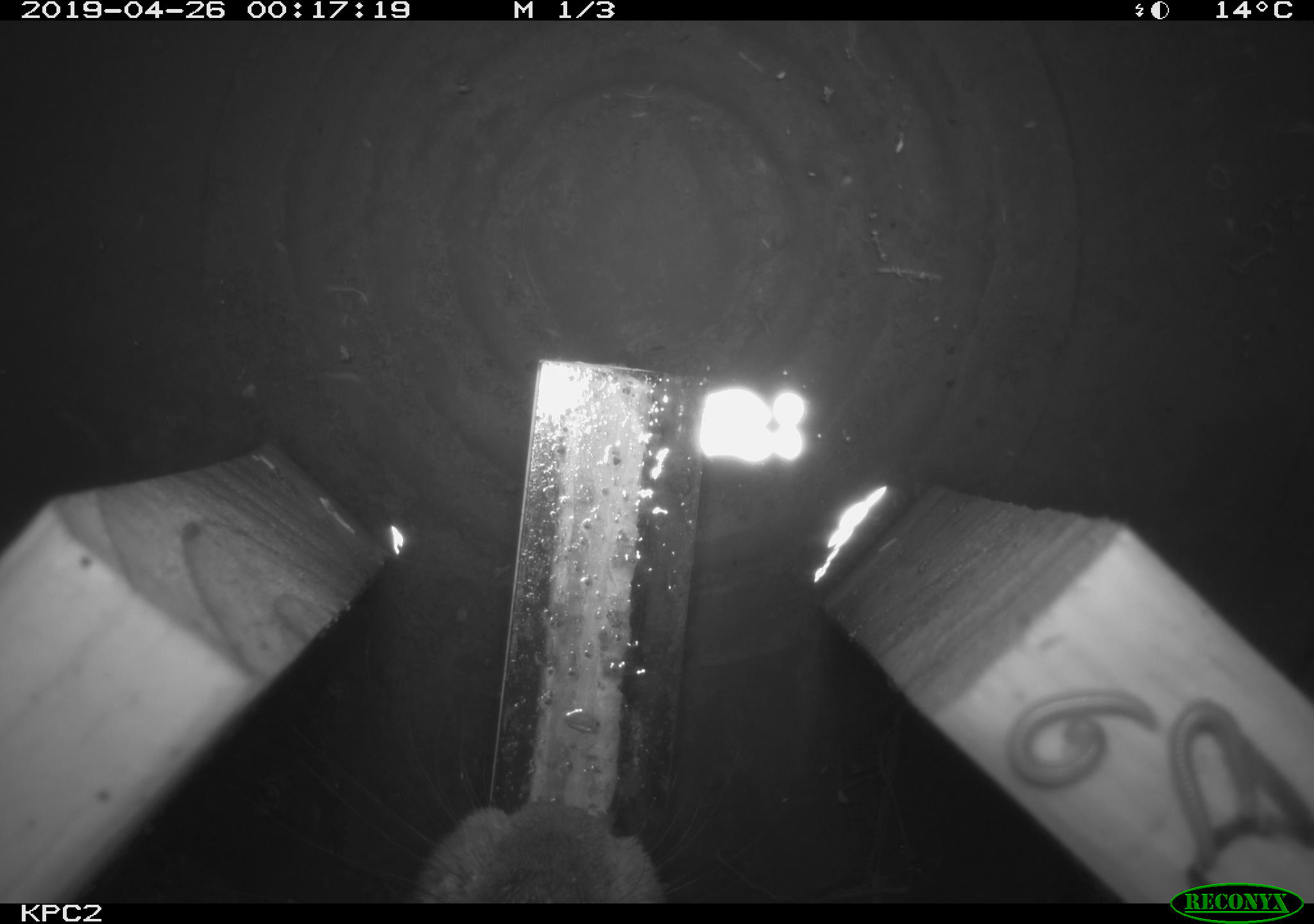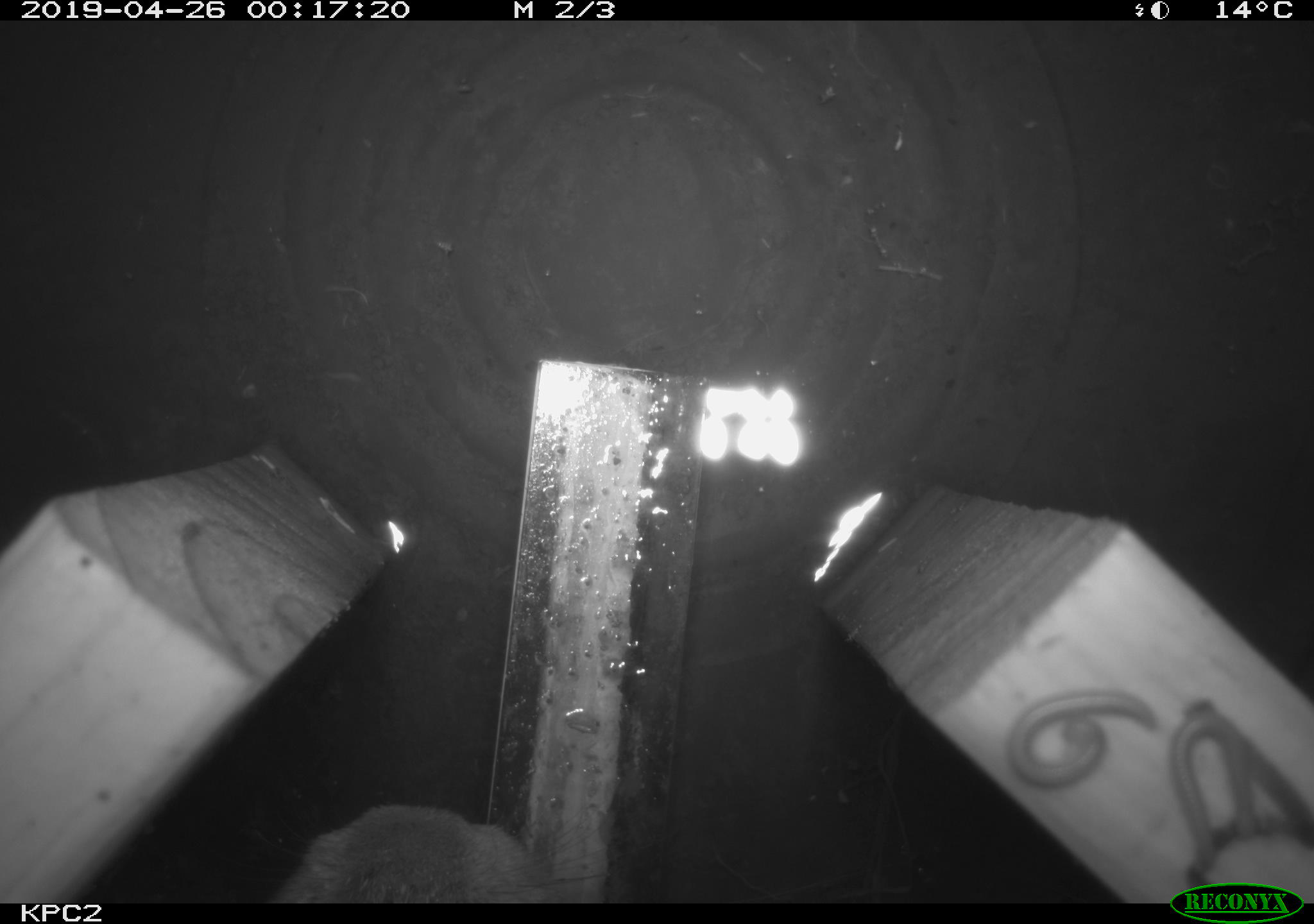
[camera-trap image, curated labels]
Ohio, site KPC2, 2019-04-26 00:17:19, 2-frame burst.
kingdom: Animalia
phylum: Chordata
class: Mammalia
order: Lagomorpha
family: Leporidae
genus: Sylvilagus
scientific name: Sylvilagus floridanus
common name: eastern cottontail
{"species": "eastern cottontail (Sylvilagus floridanus)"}